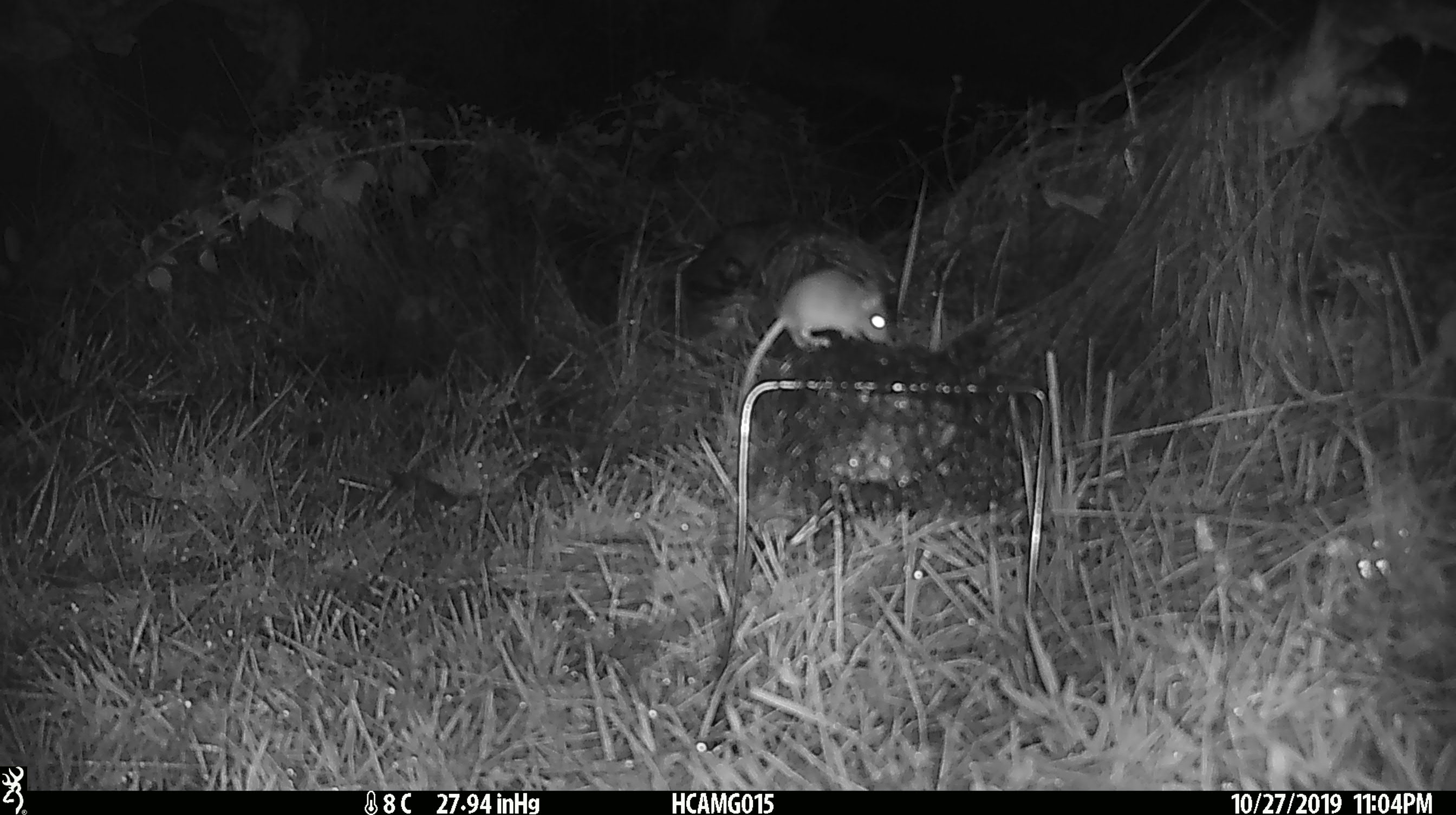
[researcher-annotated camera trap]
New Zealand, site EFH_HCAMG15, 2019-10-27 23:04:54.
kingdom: Animalia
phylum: Chordata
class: Mammalia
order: Rodentia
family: Muridae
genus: Mus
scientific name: Mus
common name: mouse